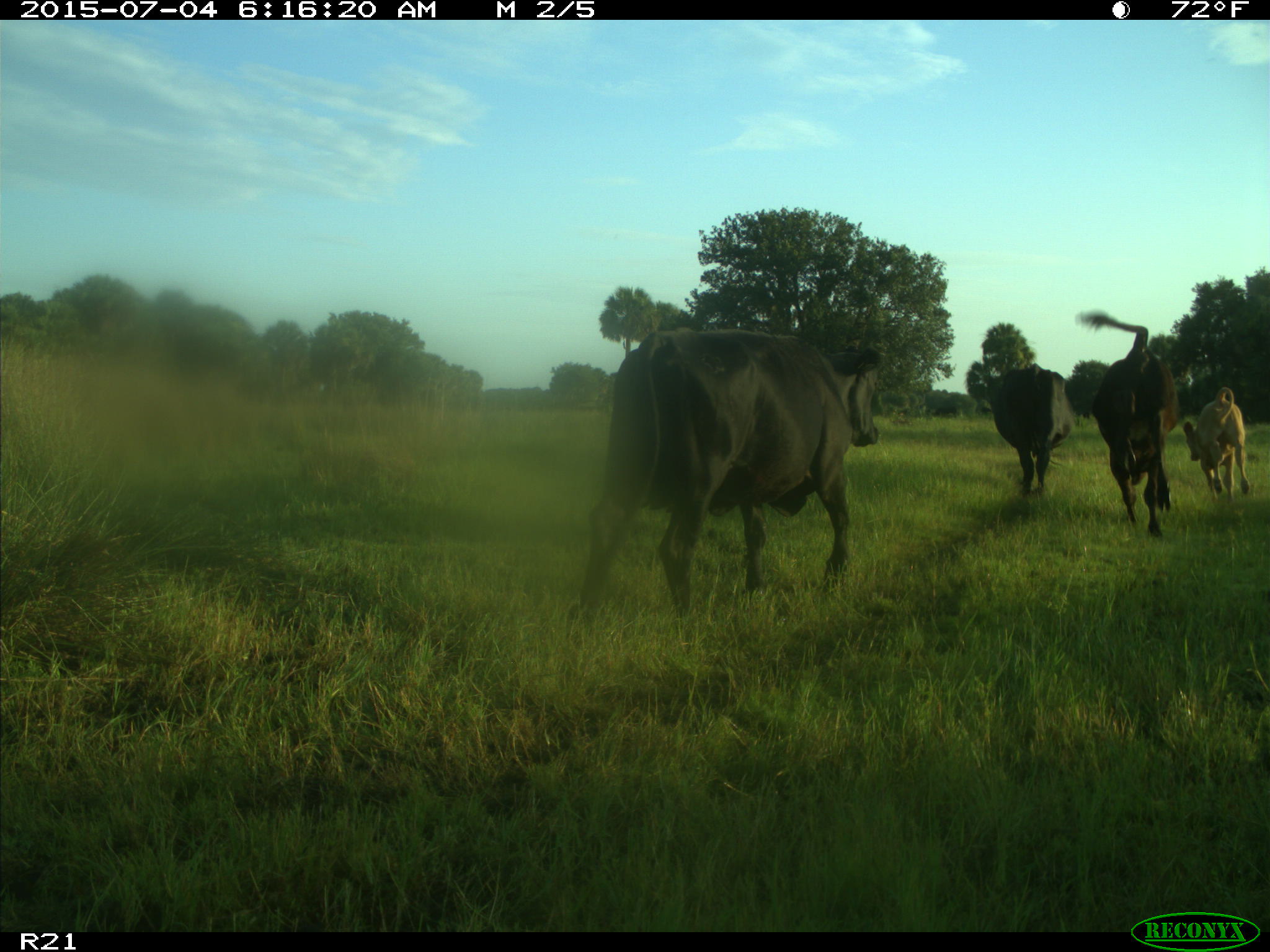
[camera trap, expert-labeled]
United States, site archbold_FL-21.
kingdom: Animalia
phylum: Chordata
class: Mammalia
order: Artiodactyla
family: Bovidae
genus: Bos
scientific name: Bos taurus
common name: domestic cow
Bos taurus (domestic cow).